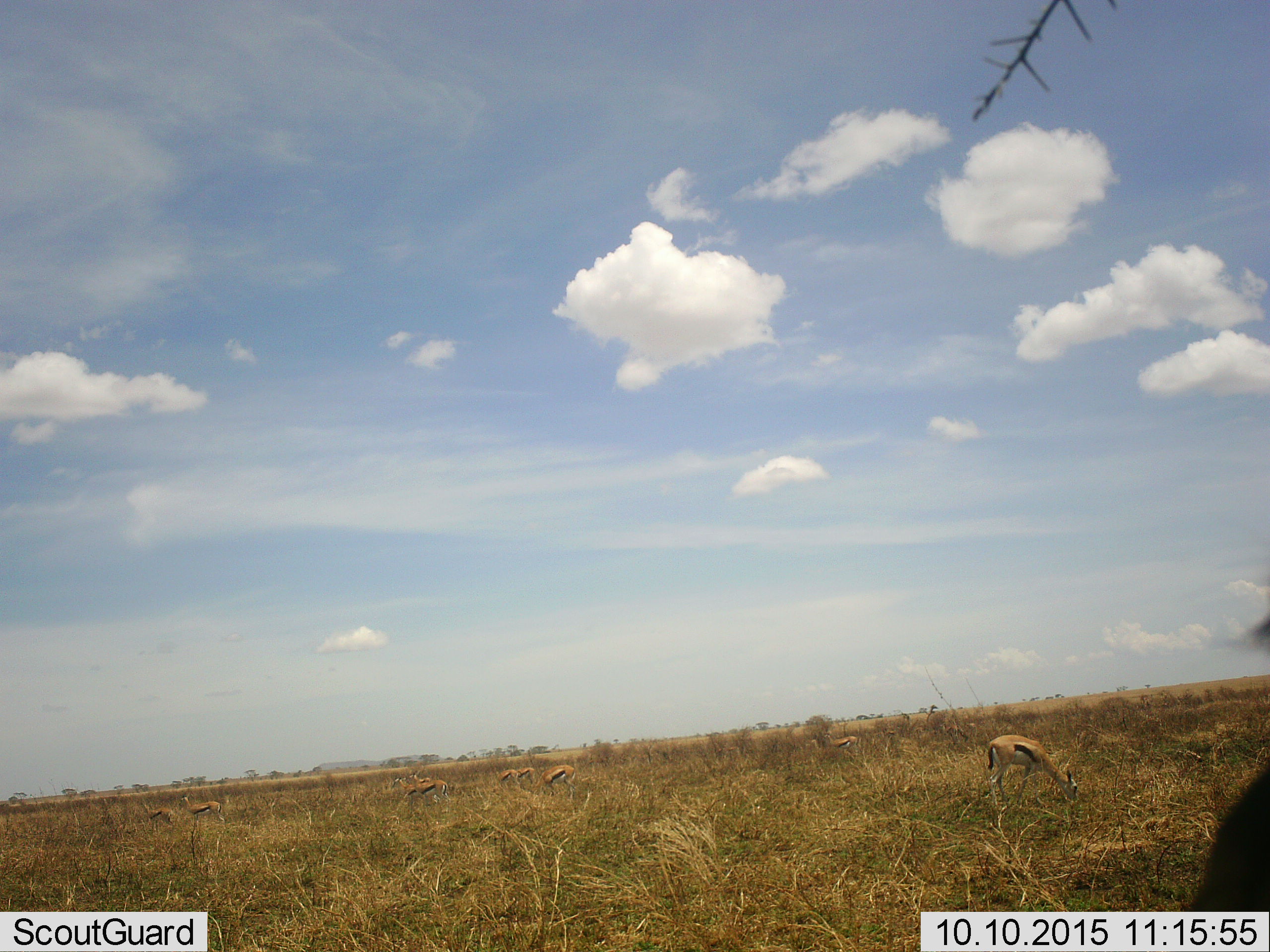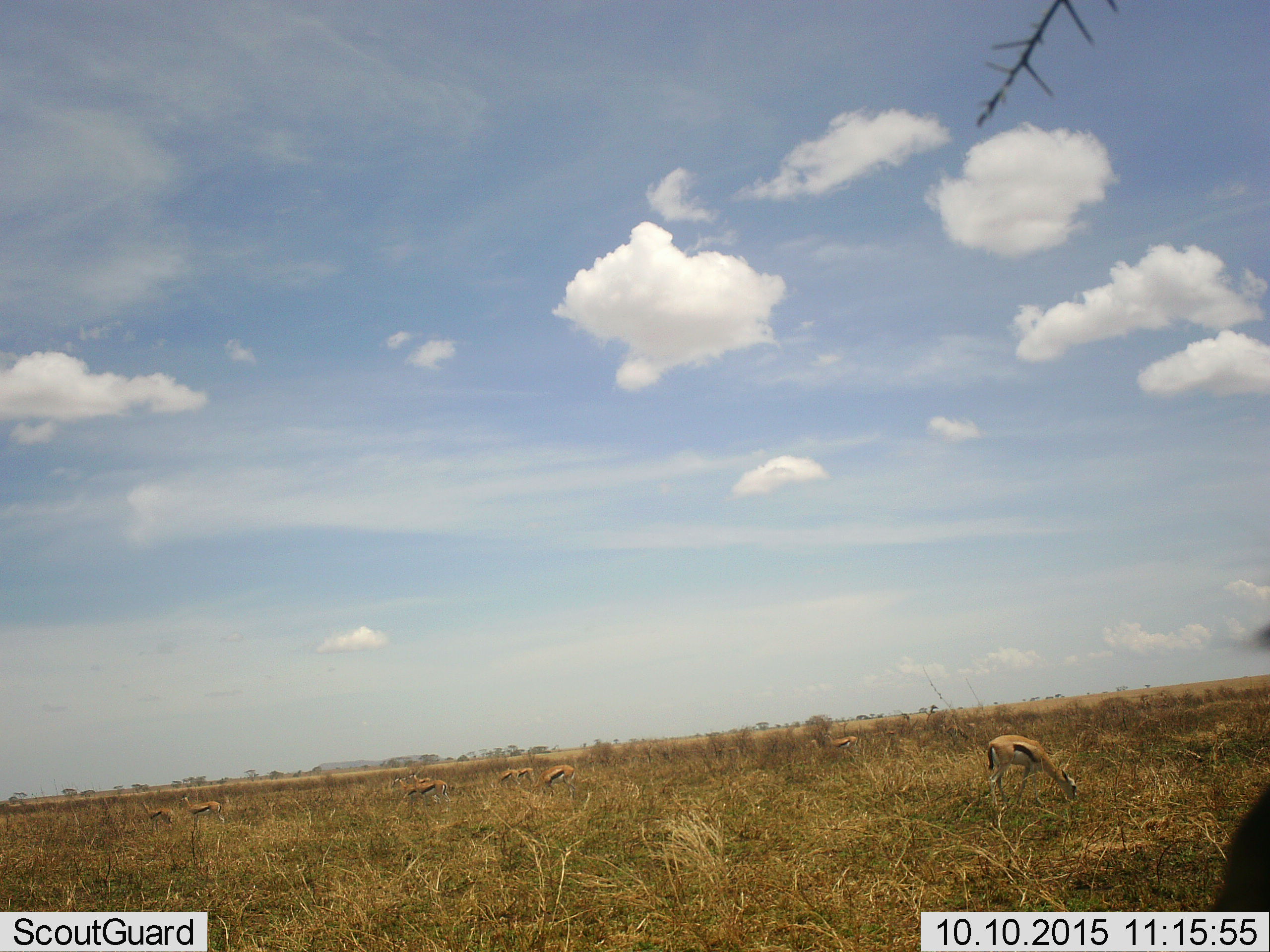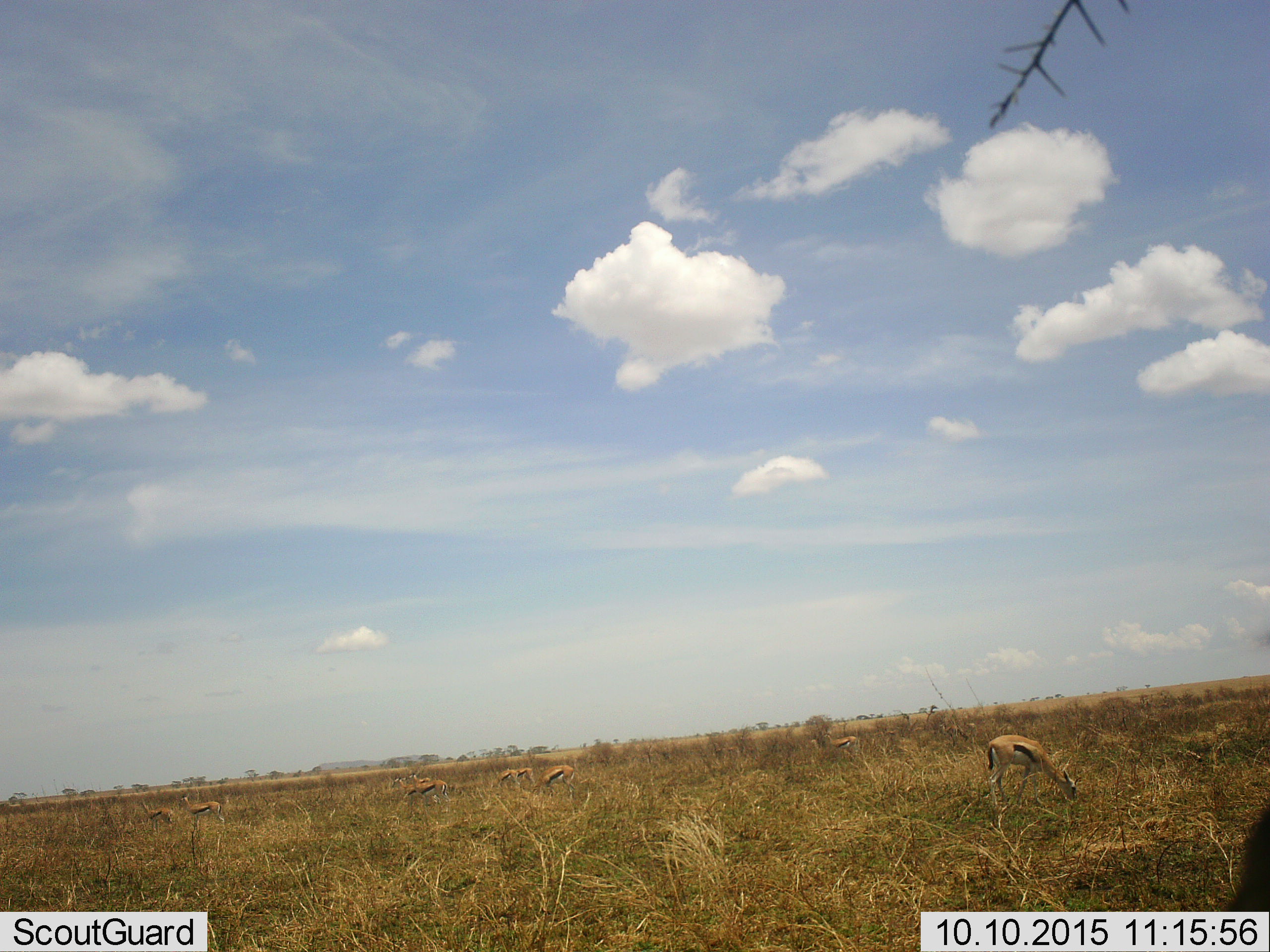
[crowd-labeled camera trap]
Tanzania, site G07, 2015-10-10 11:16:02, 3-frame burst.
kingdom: Animalia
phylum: Chordata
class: Mammalia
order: Artiodactyla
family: Bovidae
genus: Eudorcas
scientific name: Eudorcas thomsonii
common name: thomson's gazelle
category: gazellethomsons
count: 10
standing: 50%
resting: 0%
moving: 12%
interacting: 0%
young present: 0%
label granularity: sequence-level